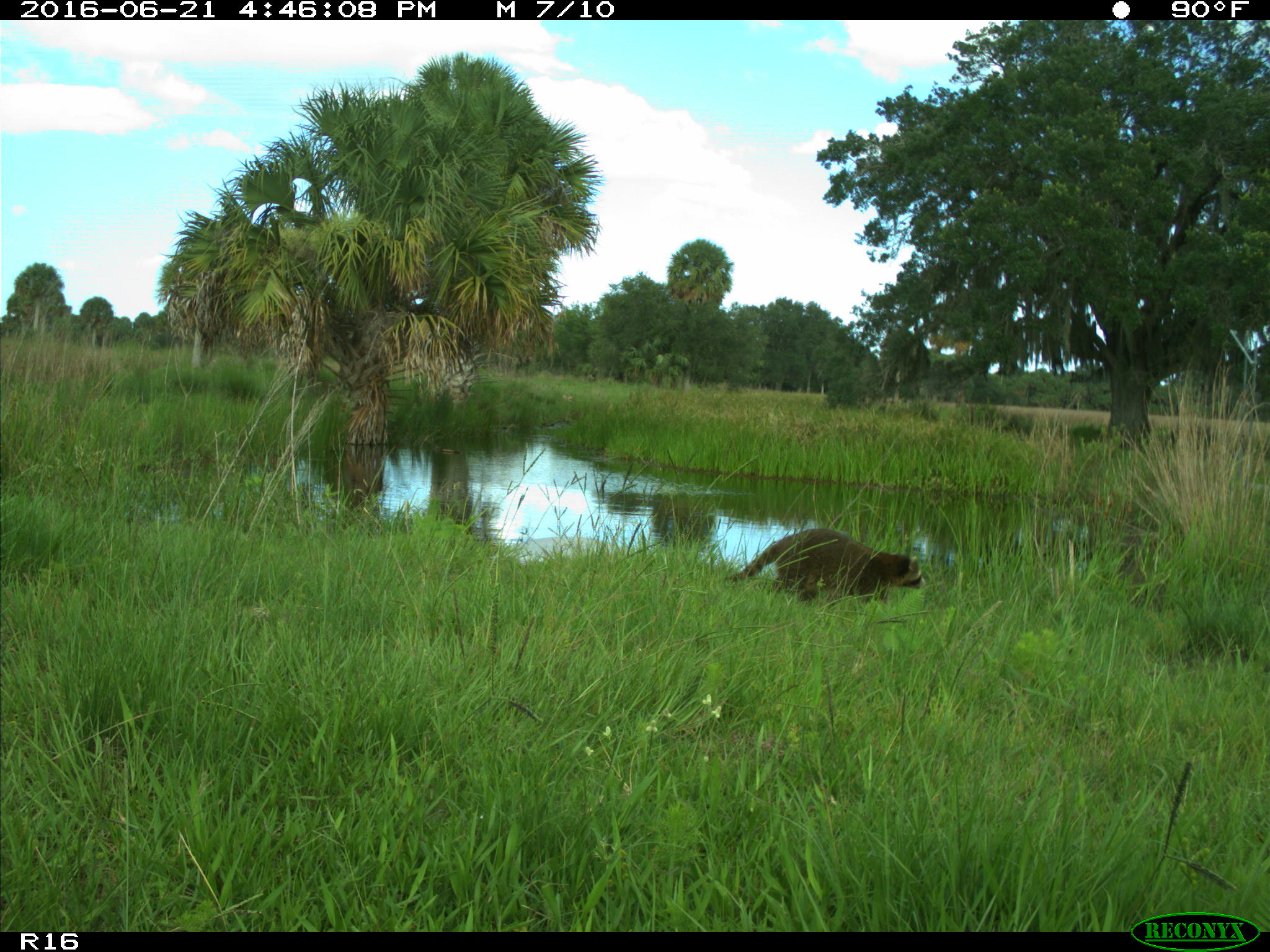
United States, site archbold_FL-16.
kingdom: Animalia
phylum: Chordata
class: Mammalia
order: Carnivora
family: Procyonidae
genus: Procyon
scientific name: Procyon lotor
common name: common raccoon